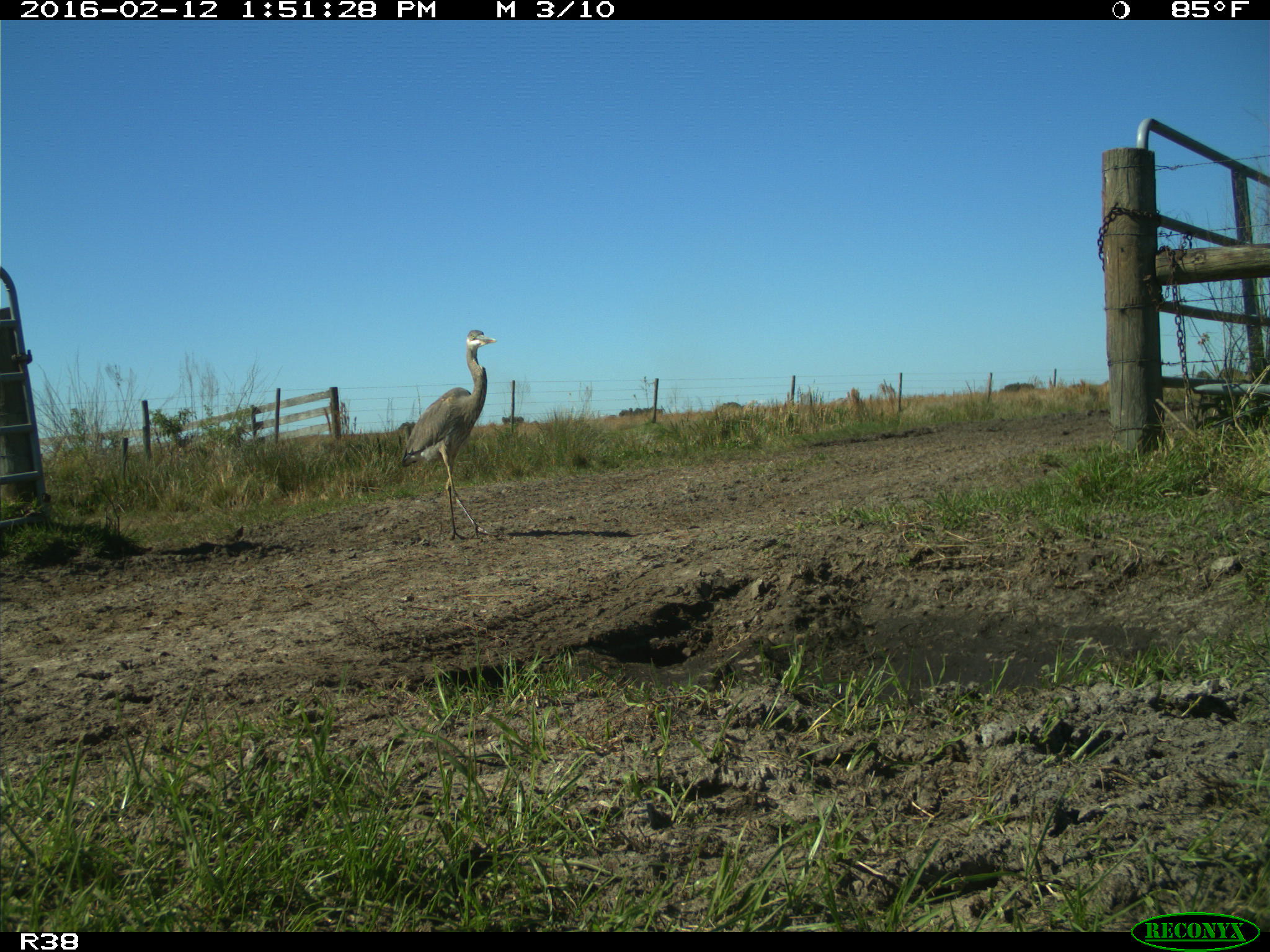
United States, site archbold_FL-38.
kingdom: Animalia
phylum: Chordata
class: Aves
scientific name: Aves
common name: birds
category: unidentified bird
Unidentified bird (birds) (Aves).